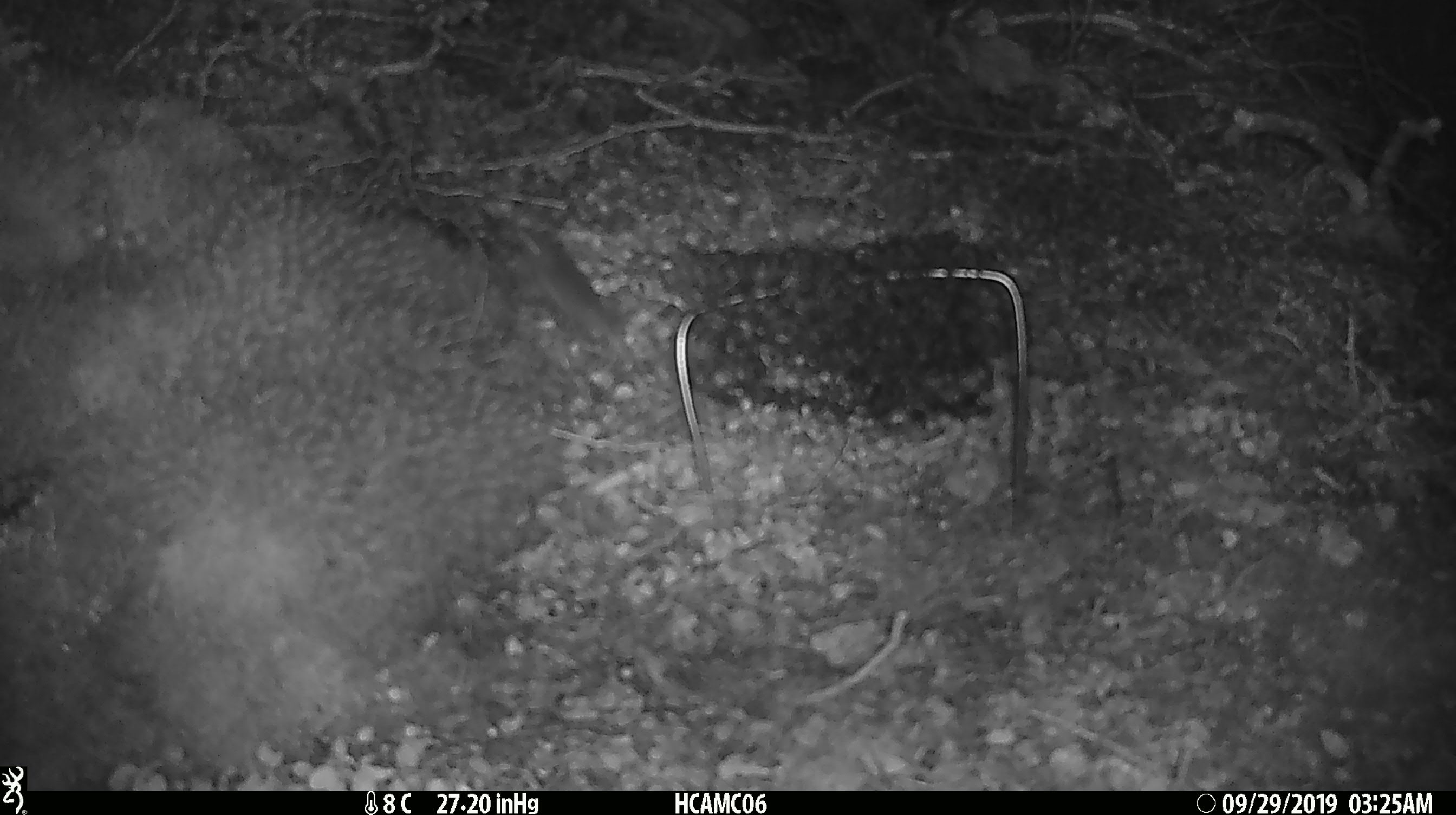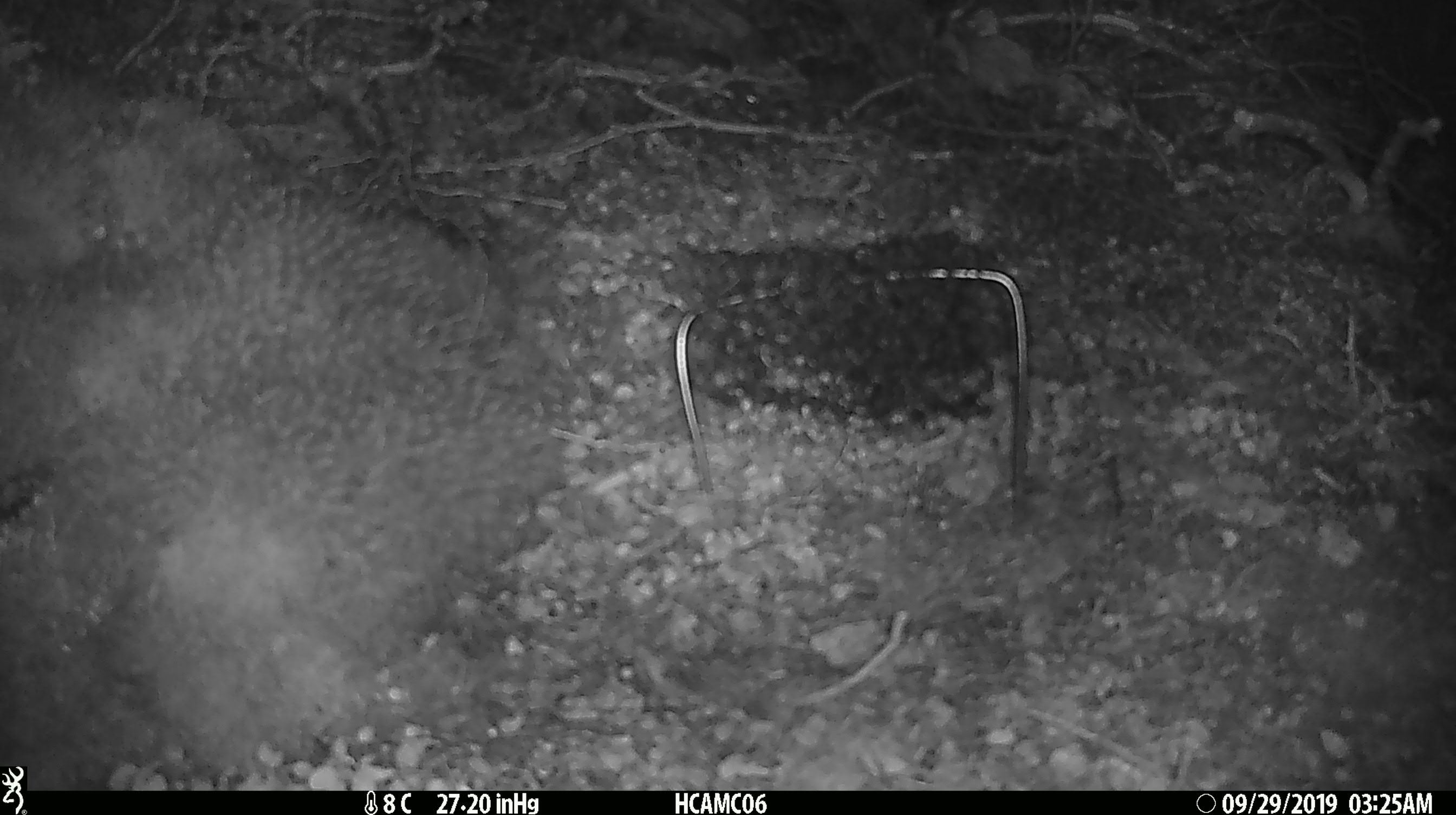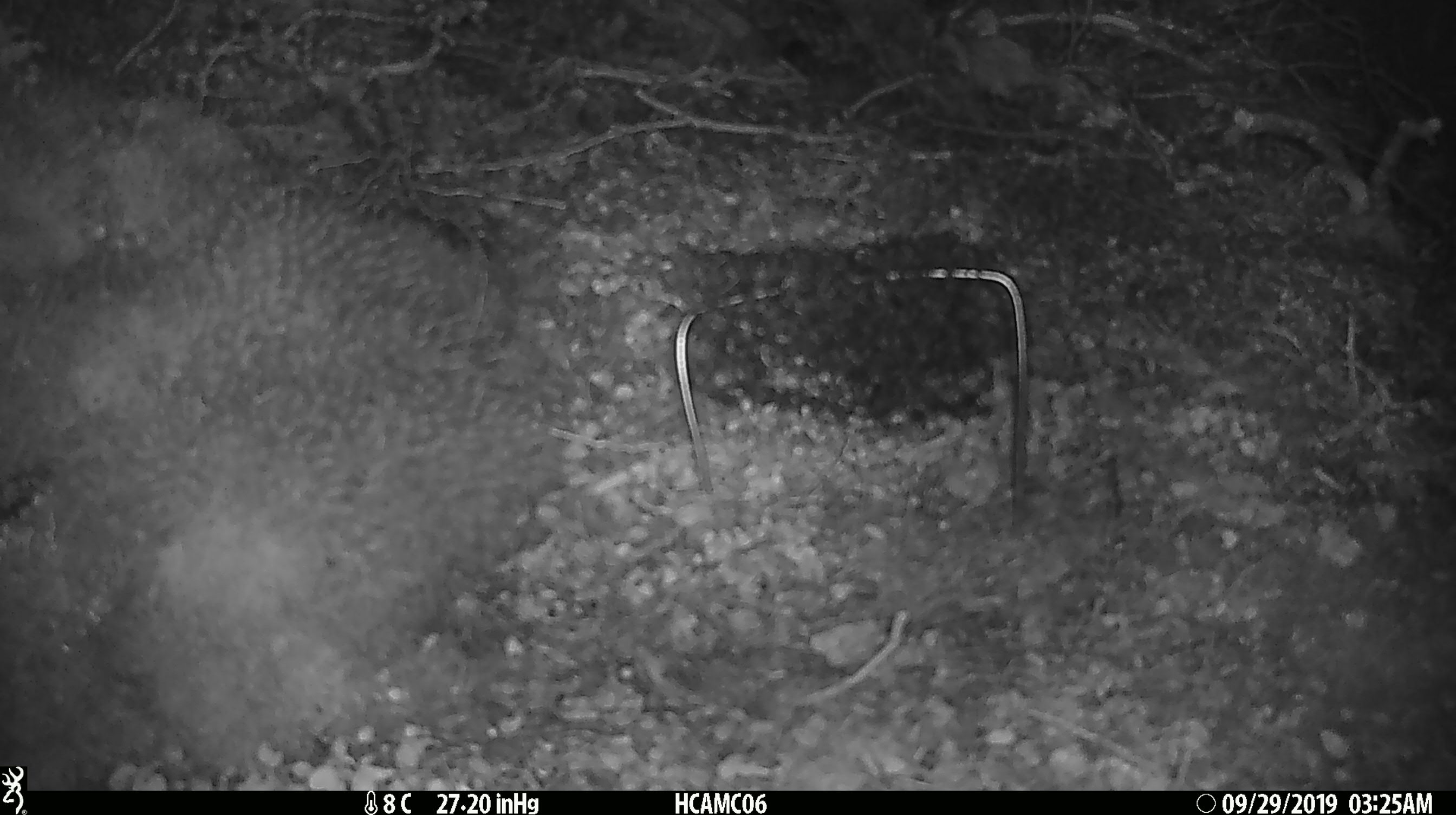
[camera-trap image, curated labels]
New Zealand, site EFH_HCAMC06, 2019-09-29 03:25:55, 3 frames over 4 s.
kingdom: Animalia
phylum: Chordata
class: Mammalia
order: Rodentia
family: Muridae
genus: Mus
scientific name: Mus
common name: mouse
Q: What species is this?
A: Mouse (Mus).